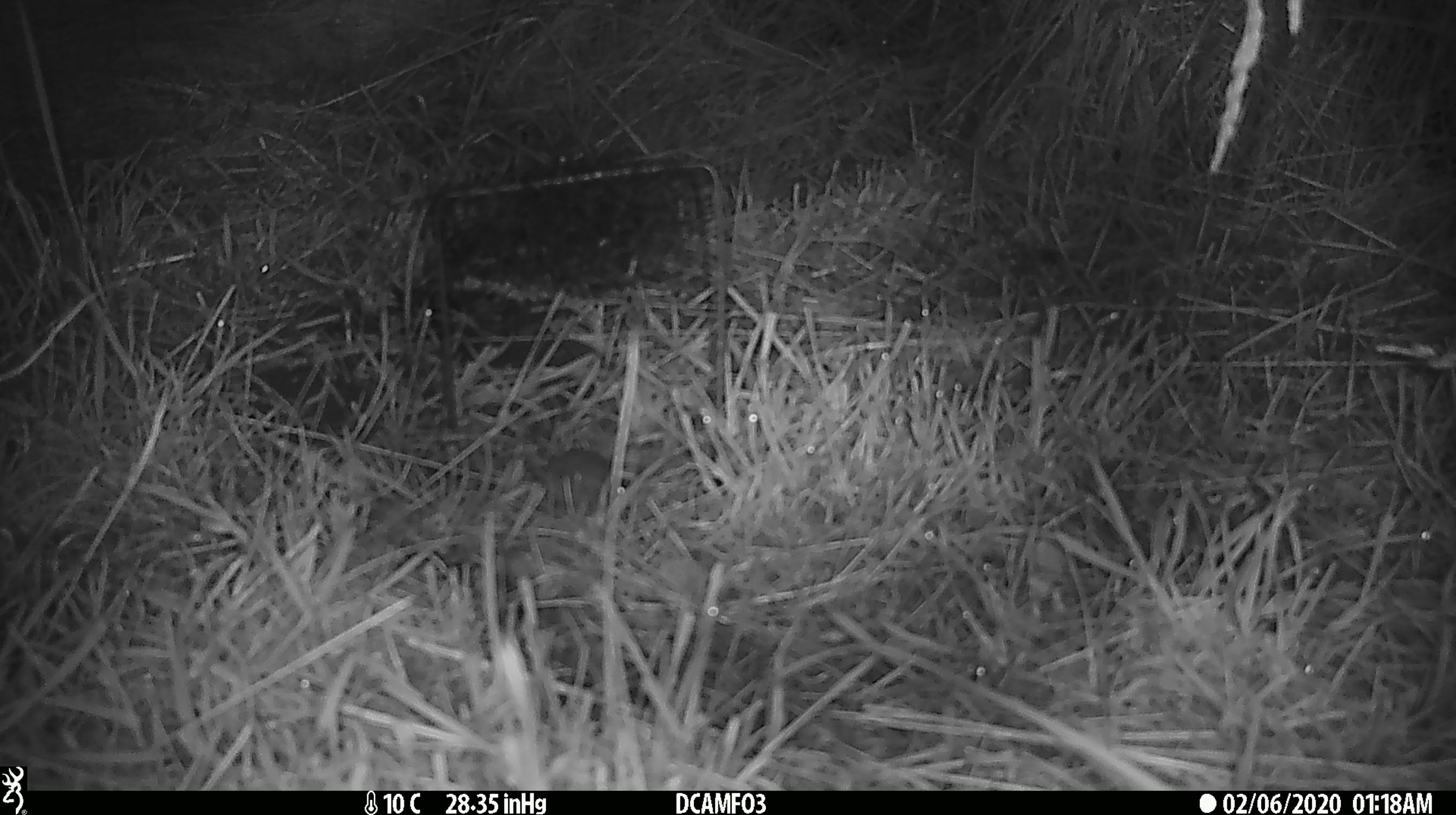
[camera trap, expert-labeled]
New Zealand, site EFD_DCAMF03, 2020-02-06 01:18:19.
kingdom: Animalia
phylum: Chordata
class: Mammalia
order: Rodentia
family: Muridae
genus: Mus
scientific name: Mus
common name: mouse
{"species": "mouse (Mus)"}